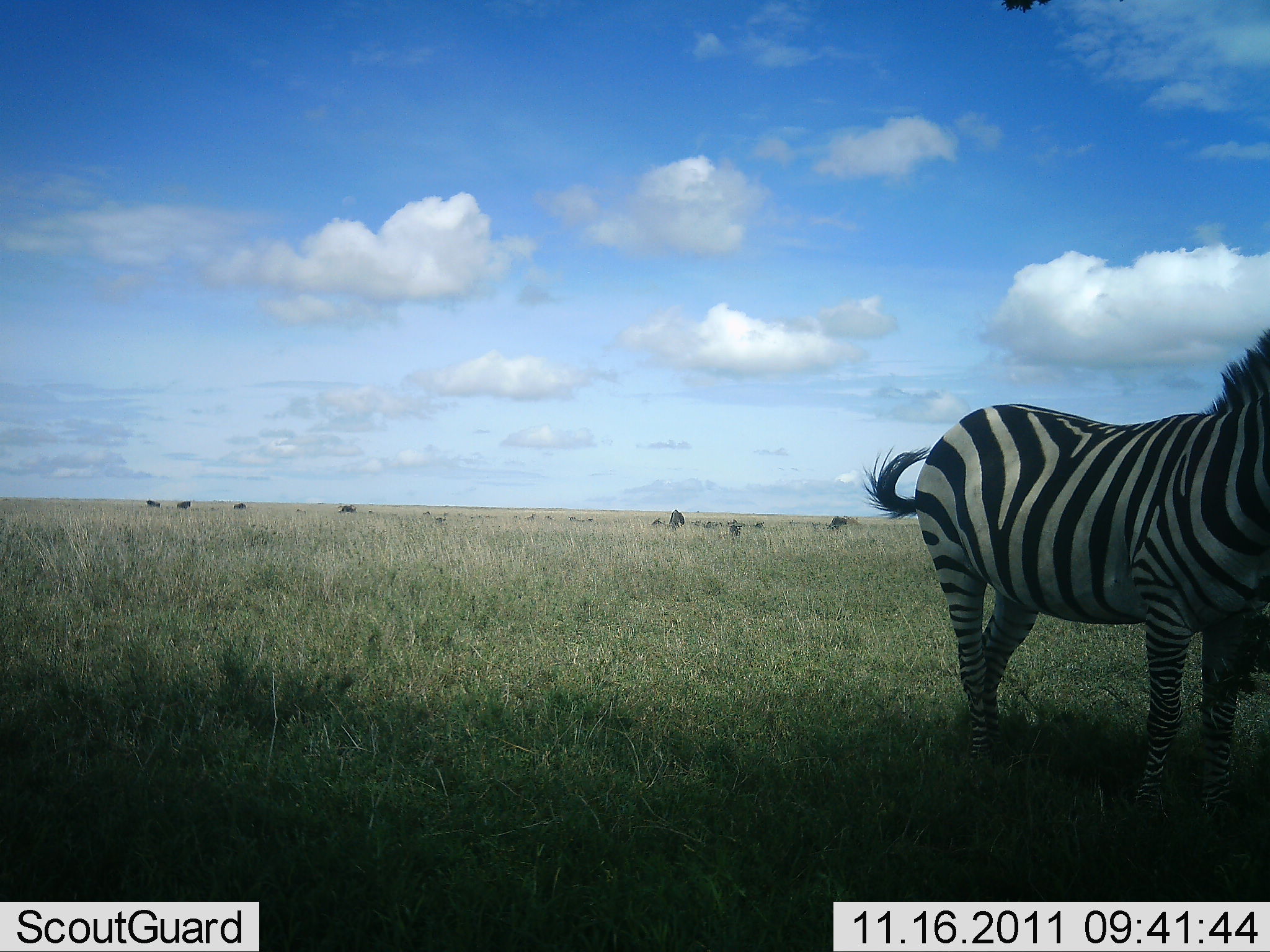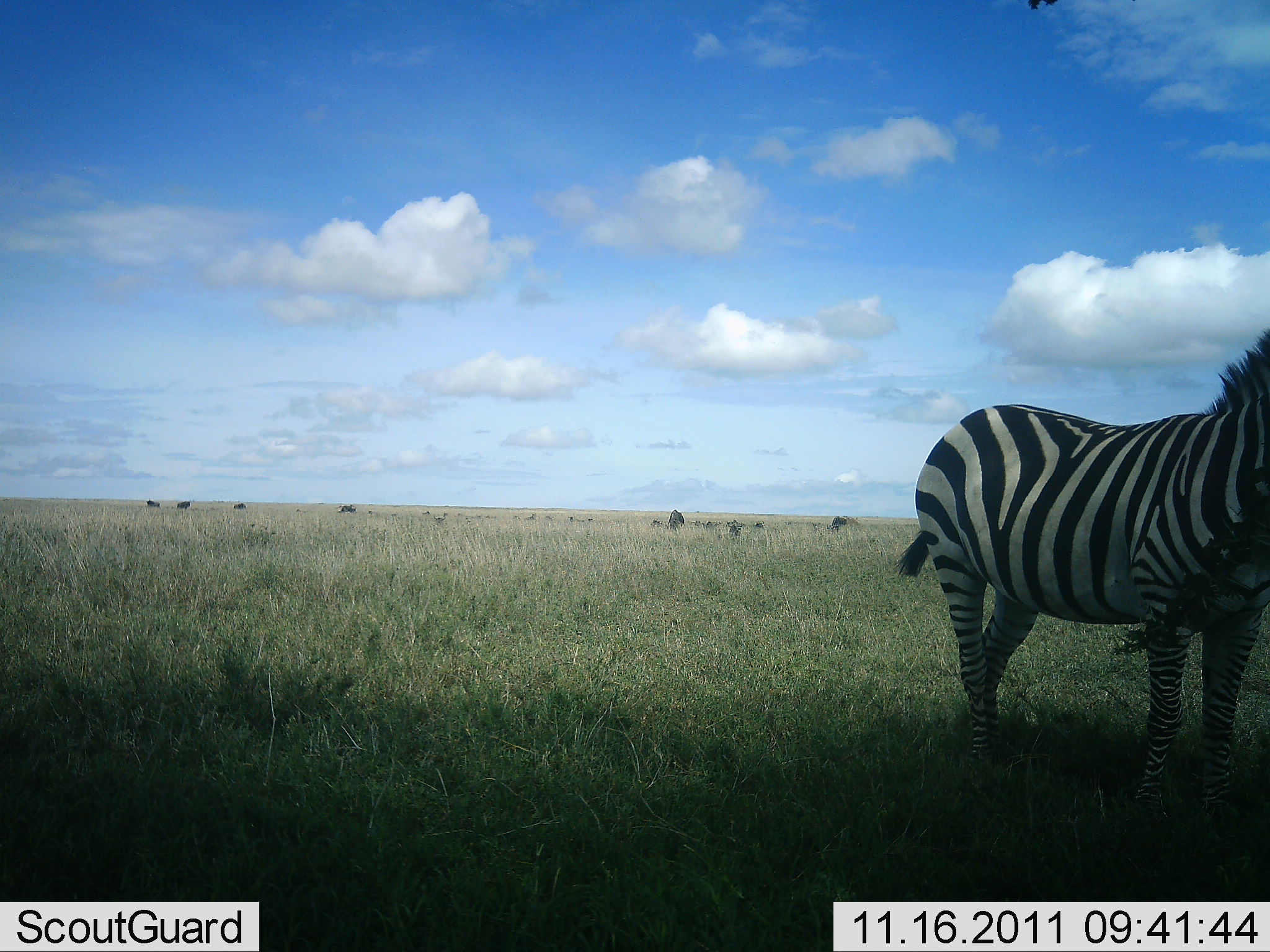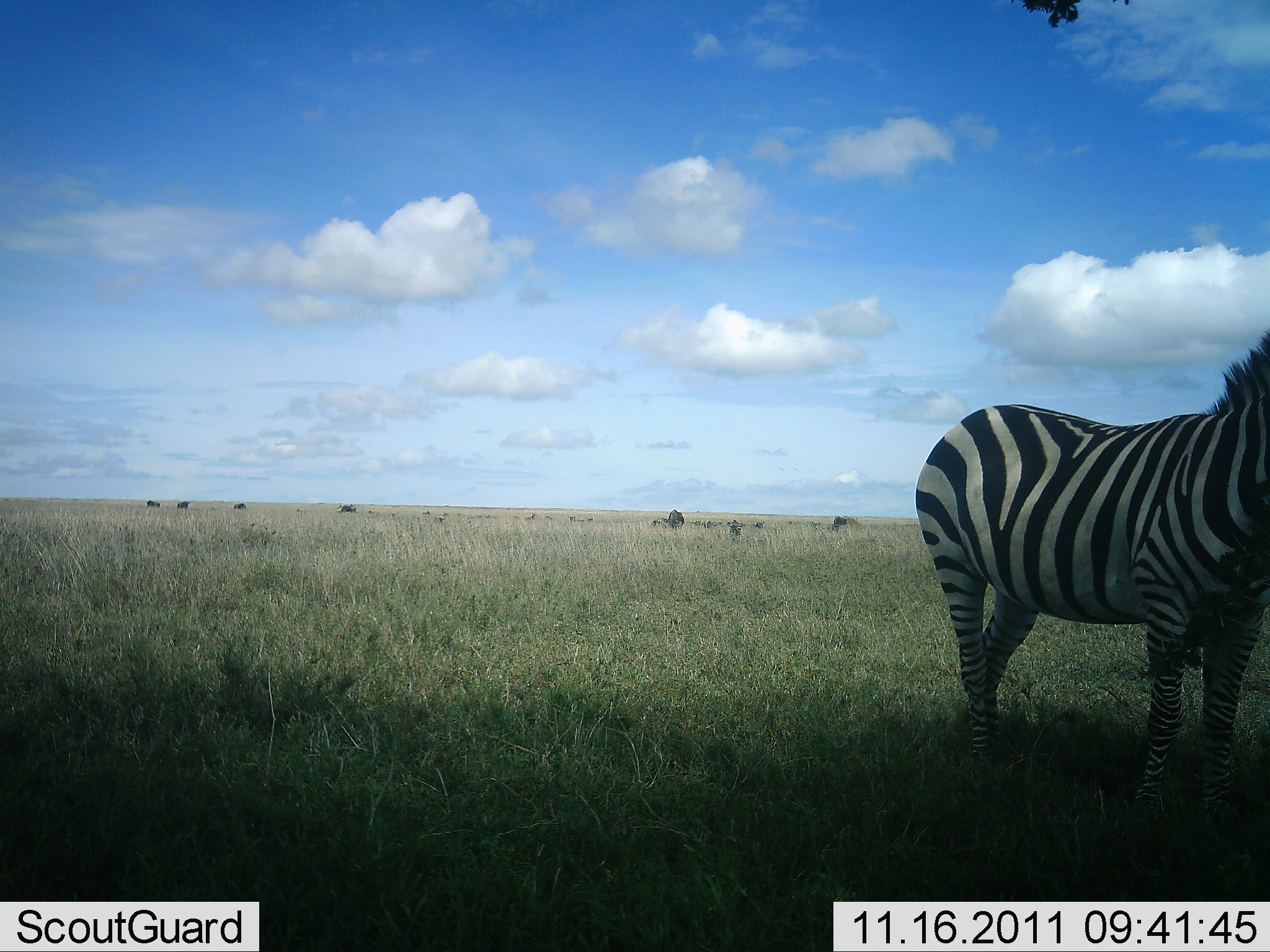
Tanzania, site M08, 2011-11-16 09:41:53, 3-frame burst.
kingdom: Animalia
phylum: Chordata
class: Mammalia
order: Perissodactyla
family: Equidae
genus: Equus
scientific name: Equus quagga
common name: plains zebra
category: zebra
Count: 1.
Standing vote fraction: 81%.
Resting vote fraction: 0%.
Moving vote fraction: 0%.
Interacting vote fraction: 0%.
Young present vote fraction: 0%.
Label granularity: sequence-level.